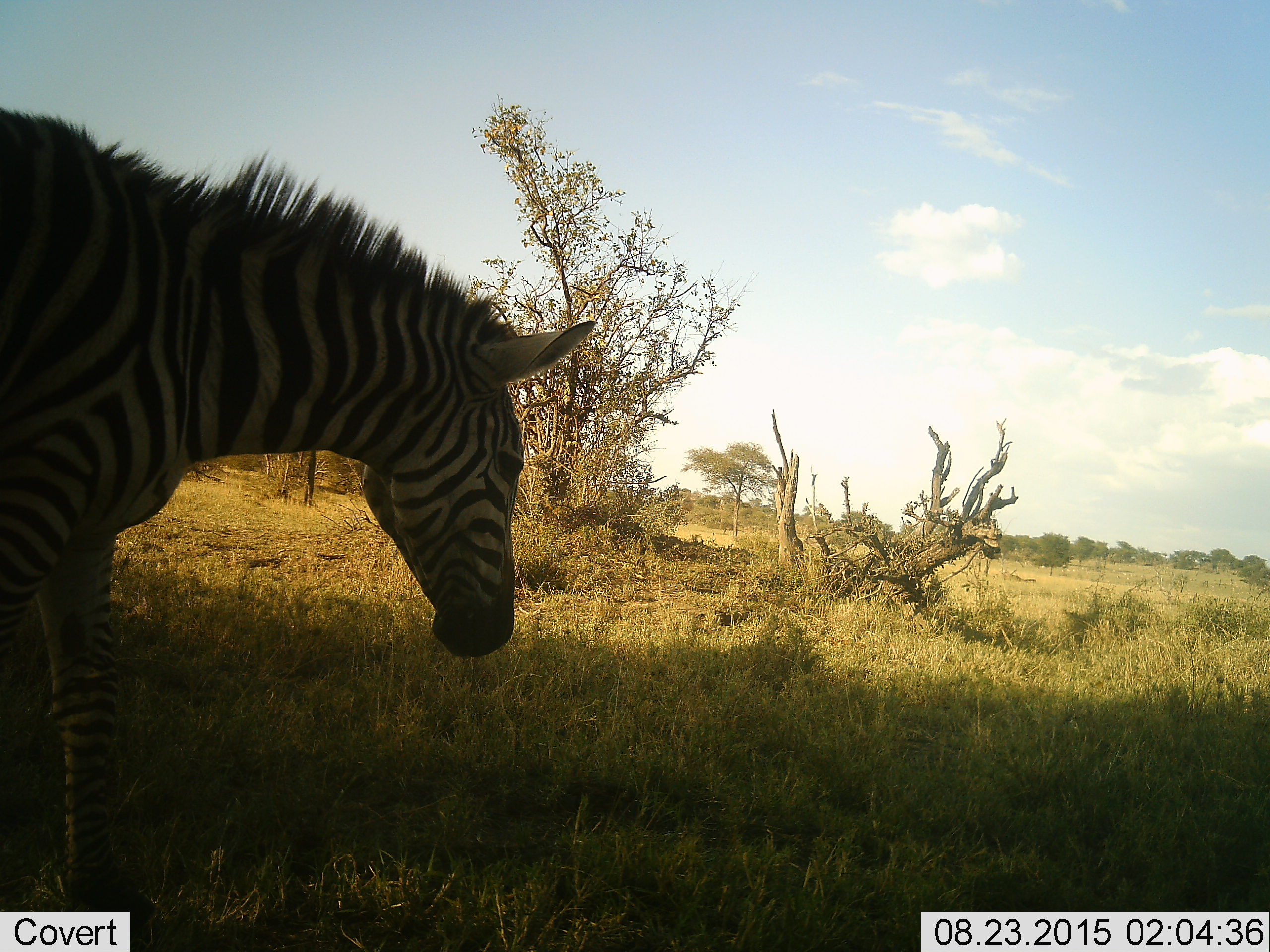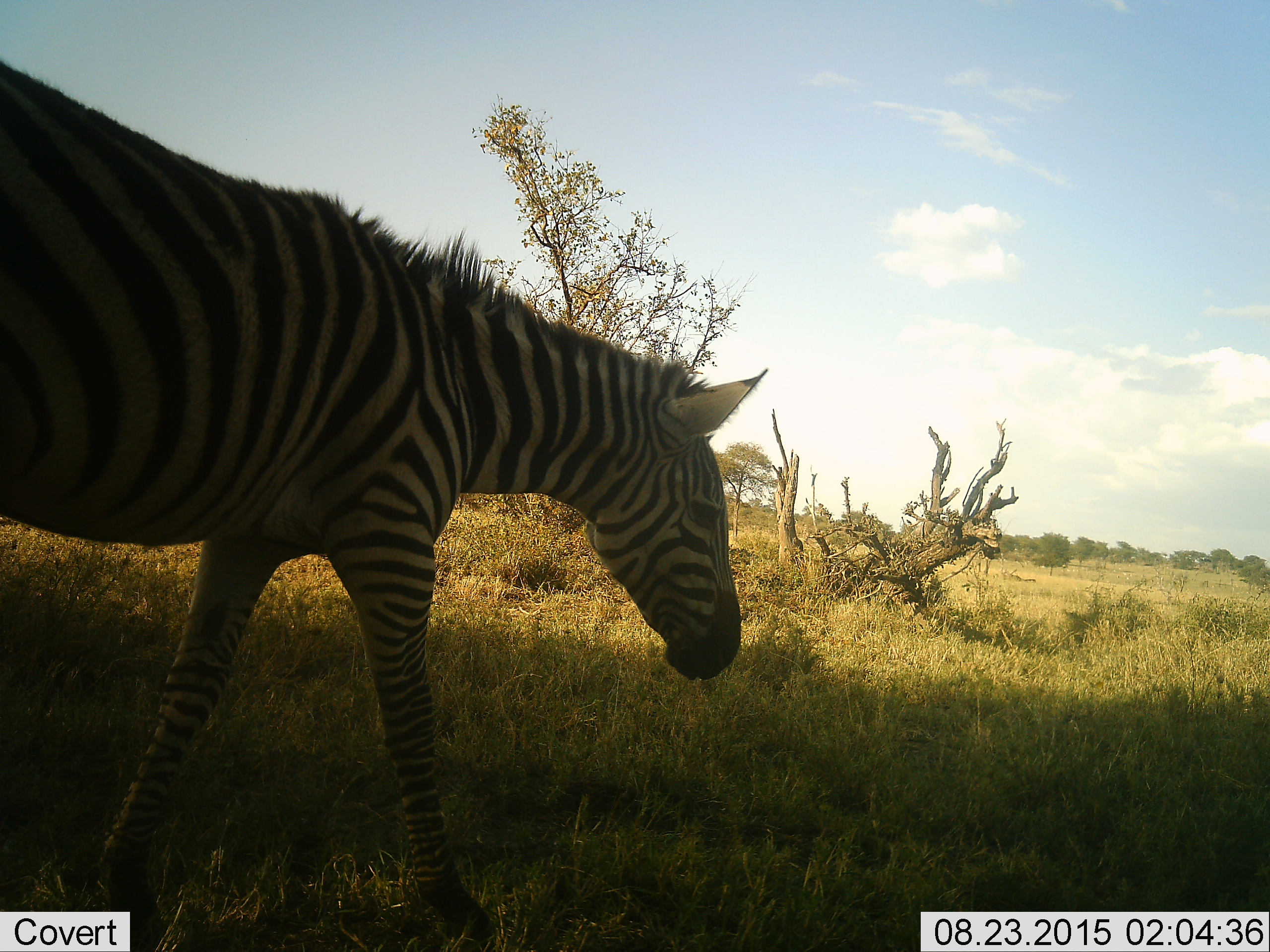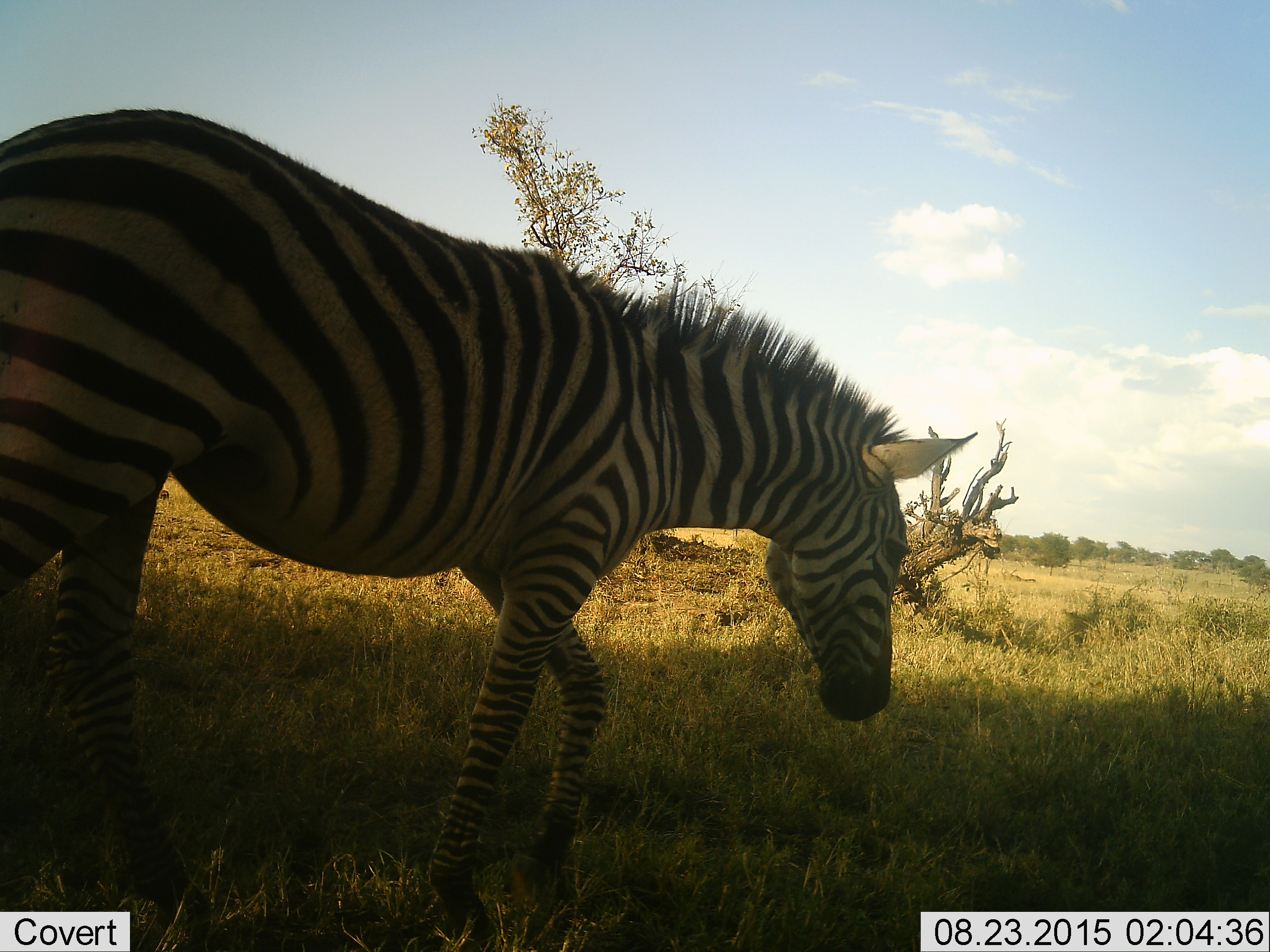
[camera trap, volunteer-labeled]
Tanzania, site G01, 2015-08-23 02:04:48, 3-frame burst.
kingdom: Animalia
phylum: Chordata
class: Mammalia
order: Perissodactyla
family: Equidae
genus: Equus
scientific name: Equus quagga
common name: plains zebra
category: zebra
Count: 1.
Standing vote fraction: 0%.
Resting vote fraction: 5%.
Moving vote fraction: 95%.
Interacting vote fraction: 0%.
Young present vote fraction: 0%.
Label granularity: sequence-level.